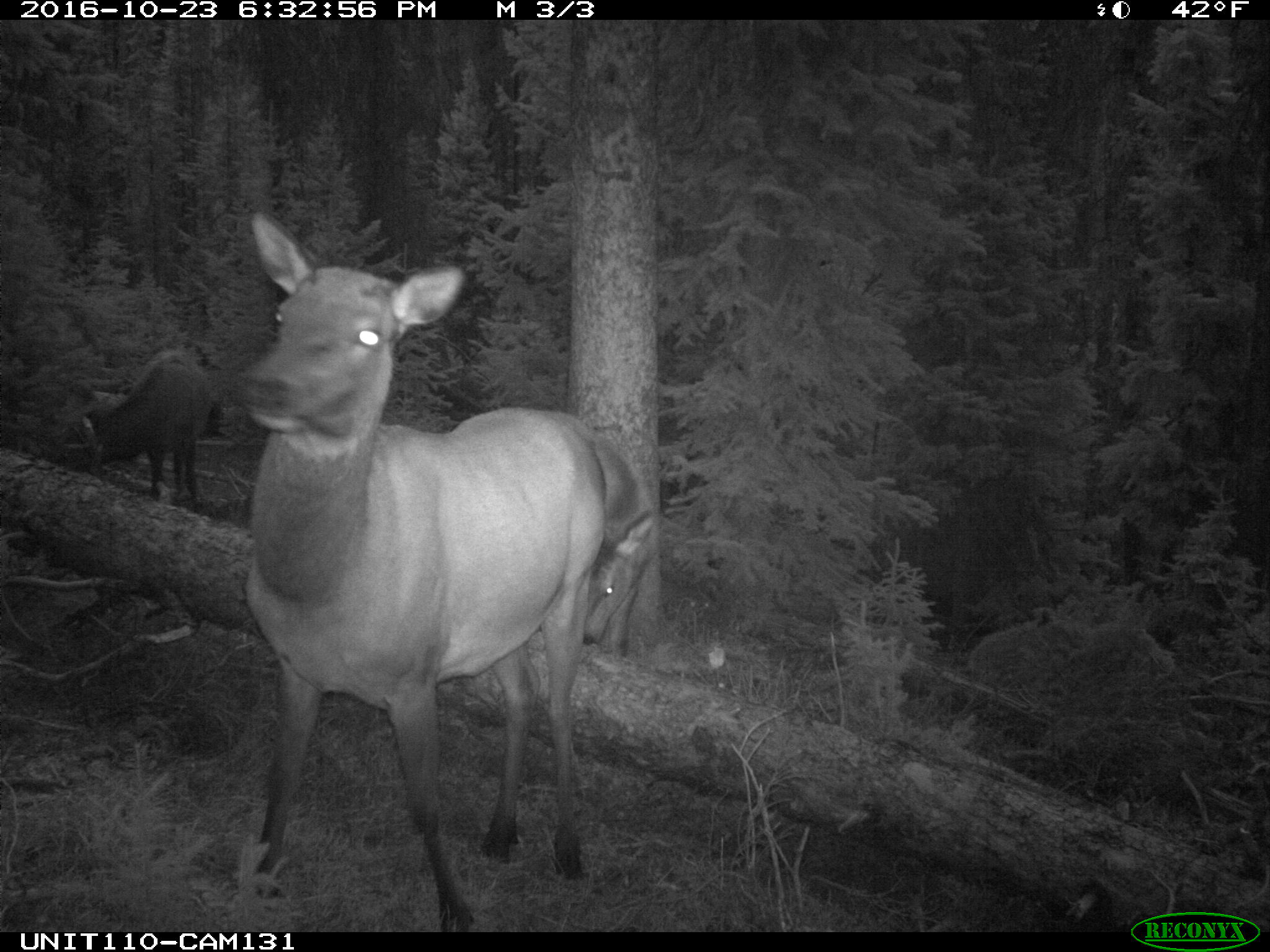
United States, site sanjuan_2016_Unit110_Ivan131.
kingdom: Animalia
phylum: Chordata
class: Mammalia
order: Artiodactyla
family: Cervidae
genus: Cervus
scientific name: Cervus elaphus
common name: red deer